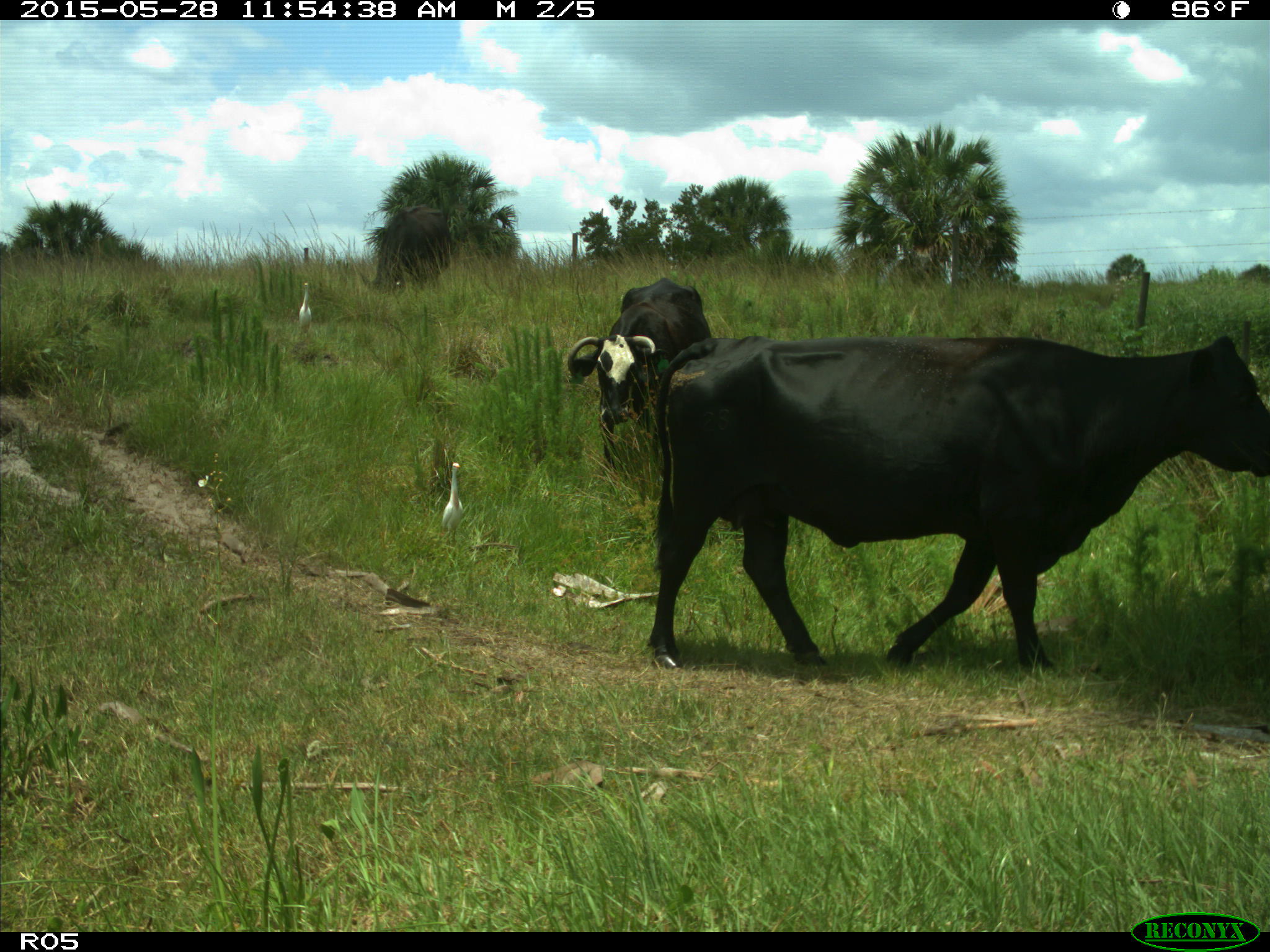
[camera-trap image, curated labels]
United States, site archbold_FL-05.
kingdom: Animalia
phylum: Chordata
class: Mammalia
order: Artiodactyla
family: Bovidae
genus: Bos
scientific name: Bos taurus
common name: domestic cow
Bos taurus (domestic cow).